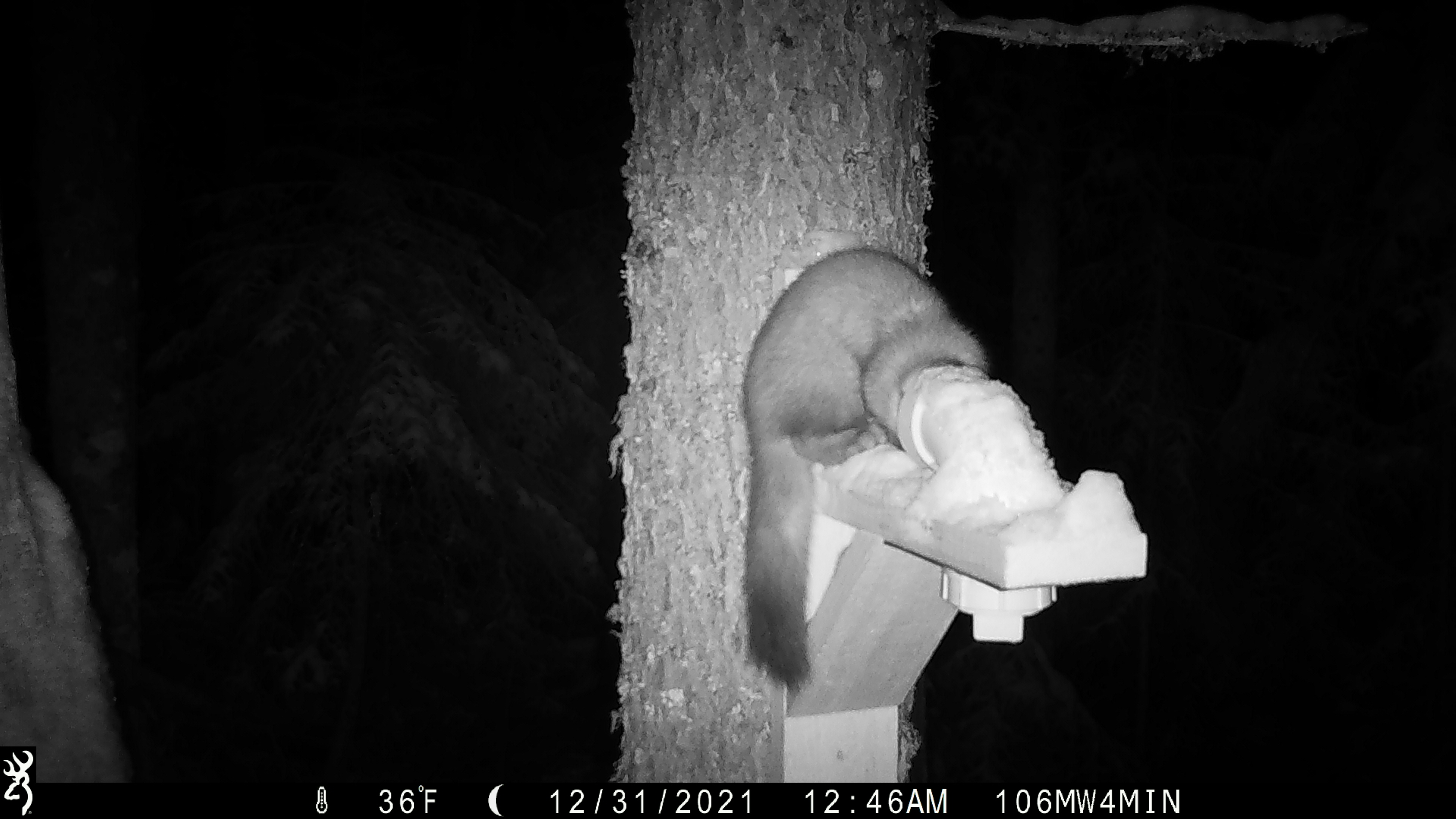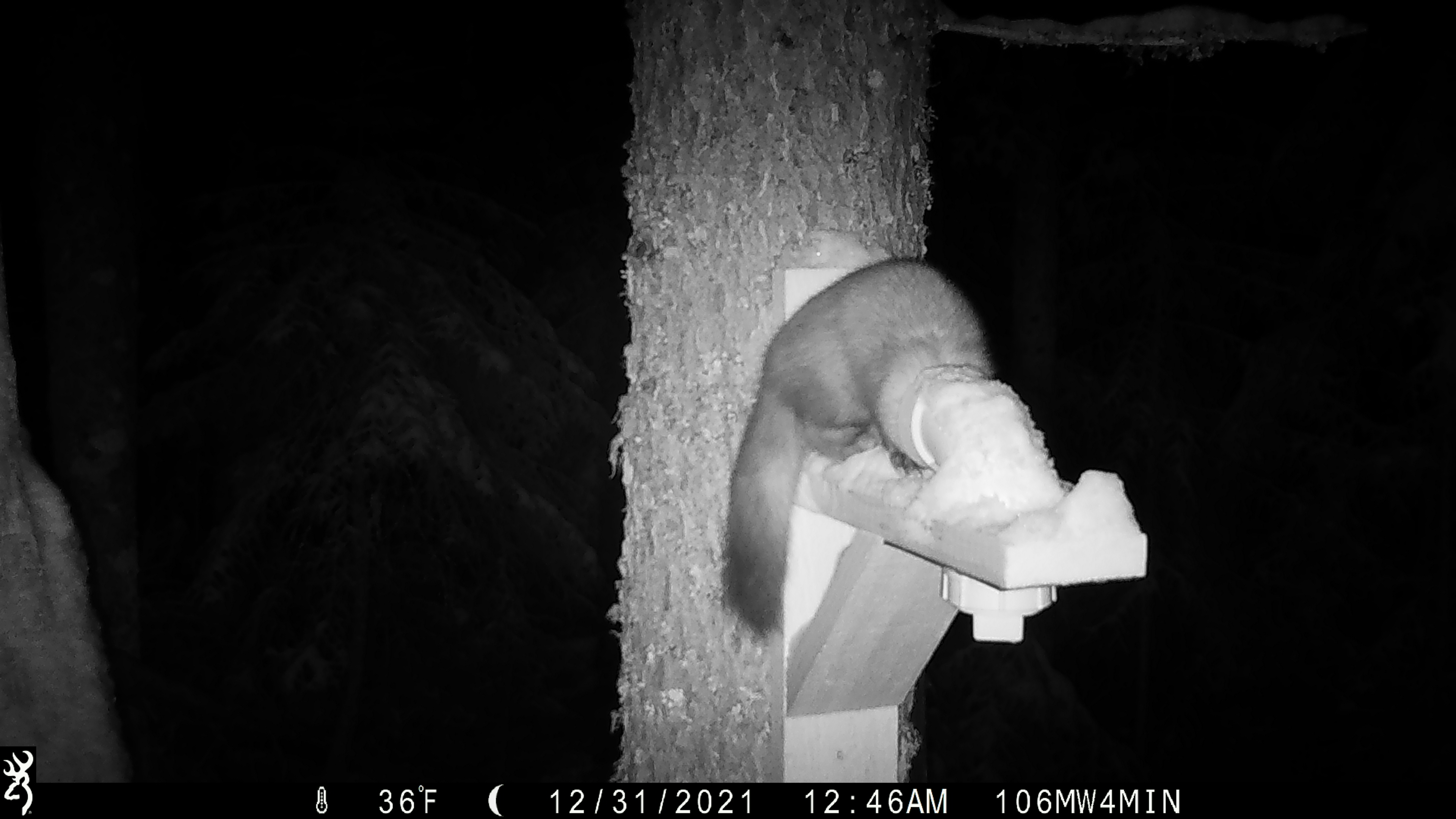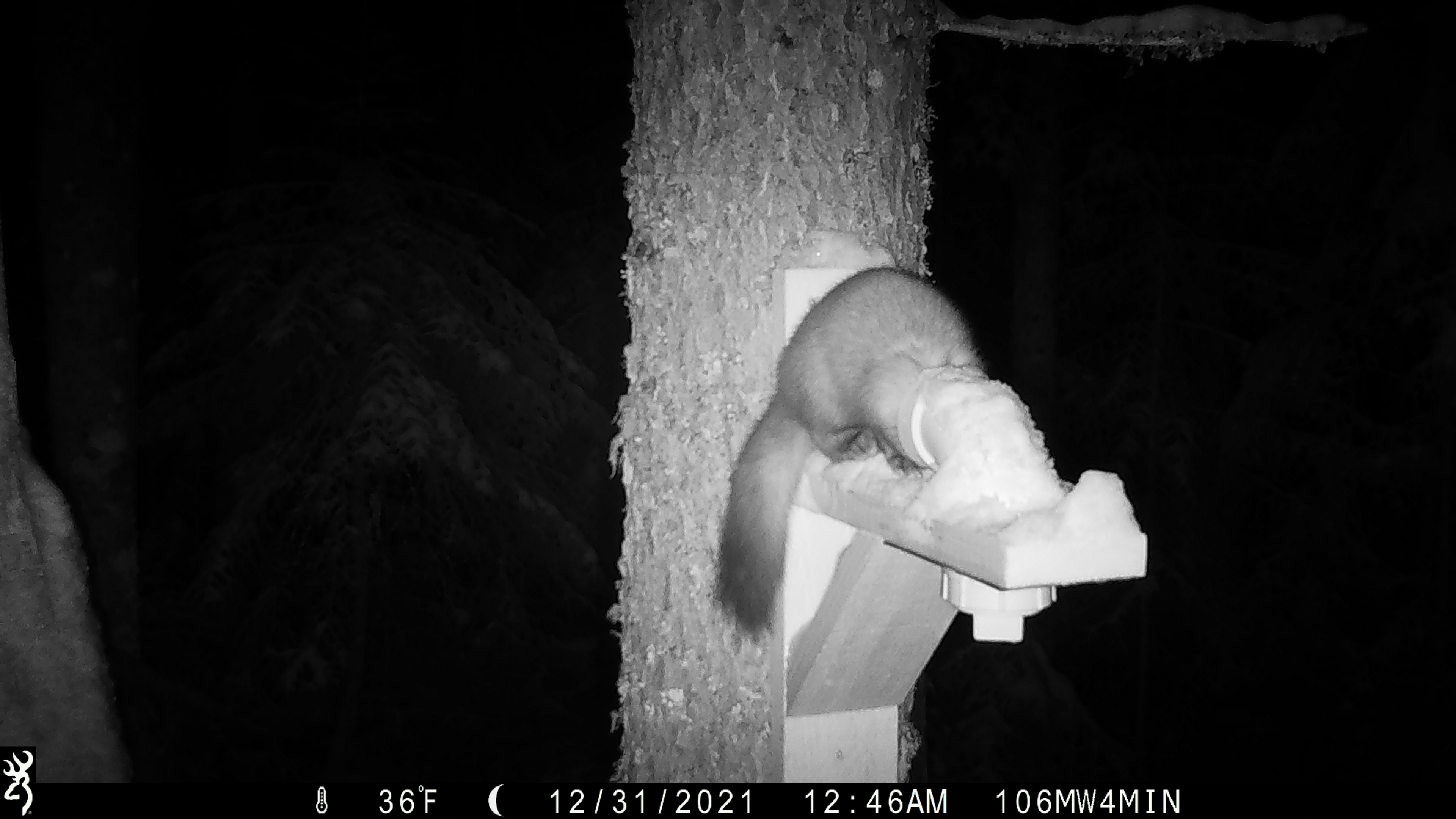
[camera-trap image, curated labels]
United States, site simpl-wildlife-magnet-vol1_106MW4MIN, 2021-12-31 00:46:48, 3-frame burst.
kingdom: Animalia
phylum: Chordata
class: Mammalia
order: Carnivora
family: Mustelidae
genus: Martes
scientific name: Martes americana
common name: american marten